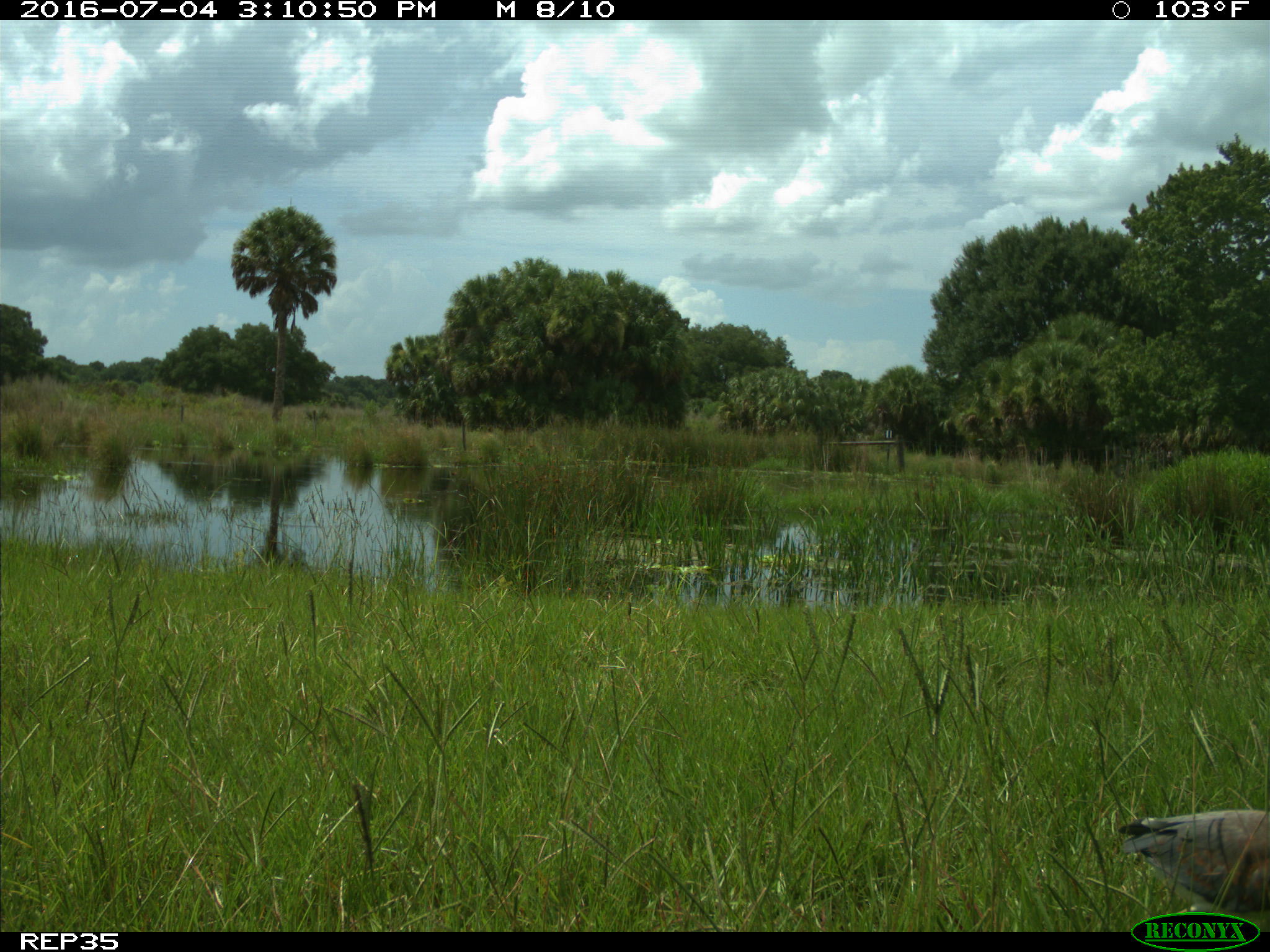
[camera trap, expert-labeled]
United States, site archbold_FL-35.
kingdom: Animalia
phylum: Chordata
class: Aves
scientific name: Aves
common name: birds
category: unidentified bird